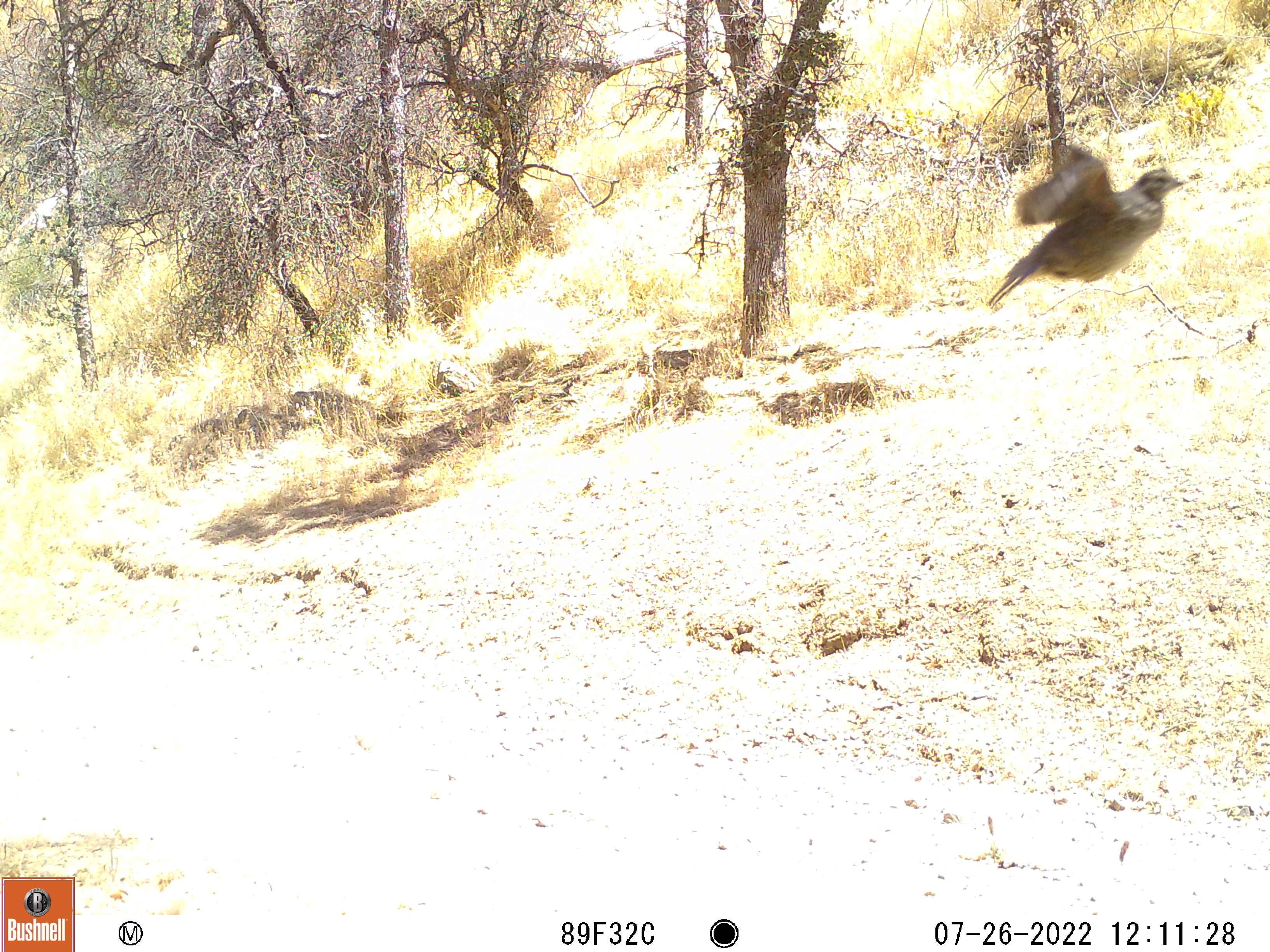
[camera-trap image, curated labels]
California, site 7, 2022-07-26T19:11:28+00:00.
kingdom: Animalia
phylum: Chordata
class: Aves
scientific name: Aves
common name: bird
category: unknown bird